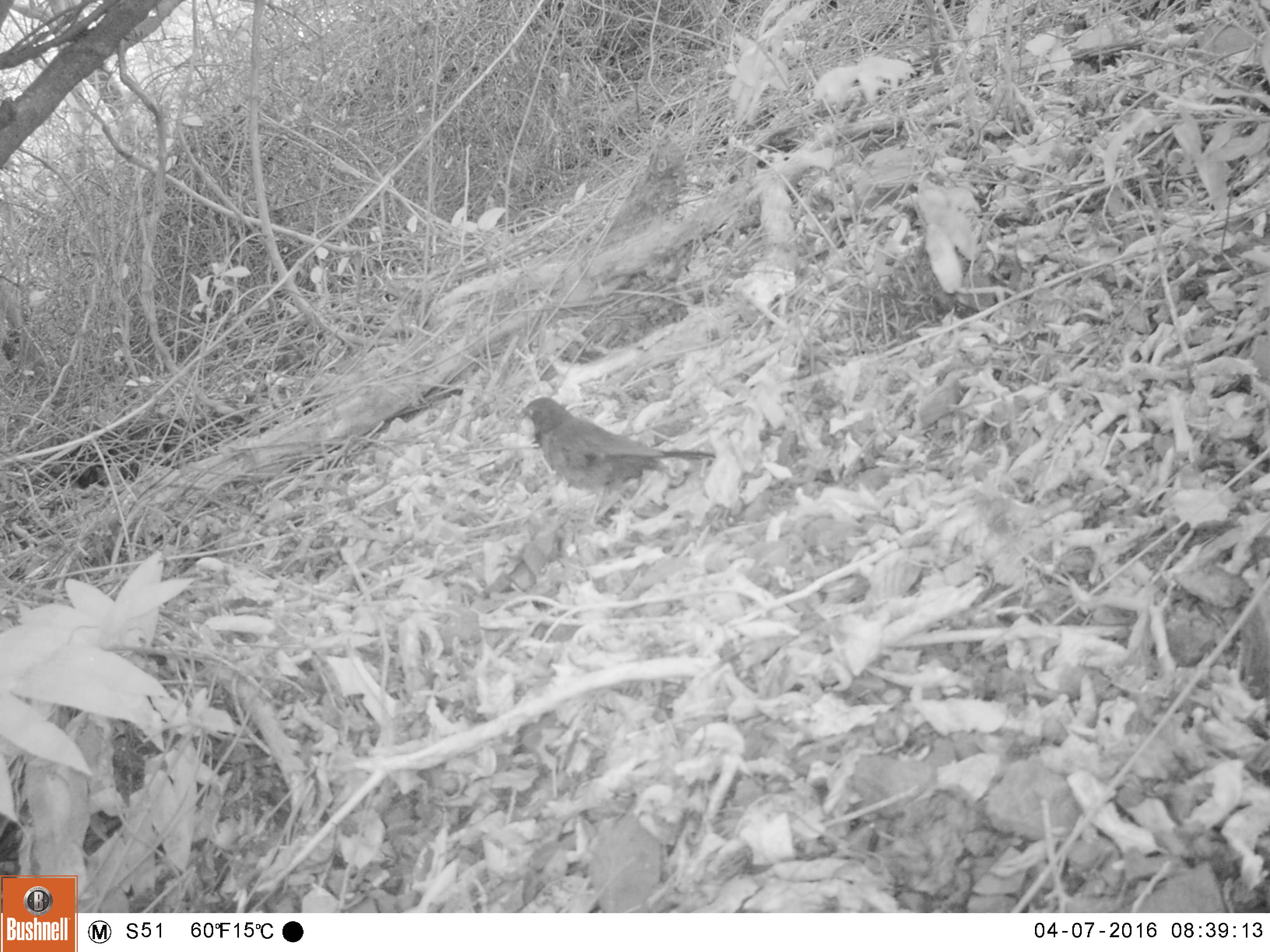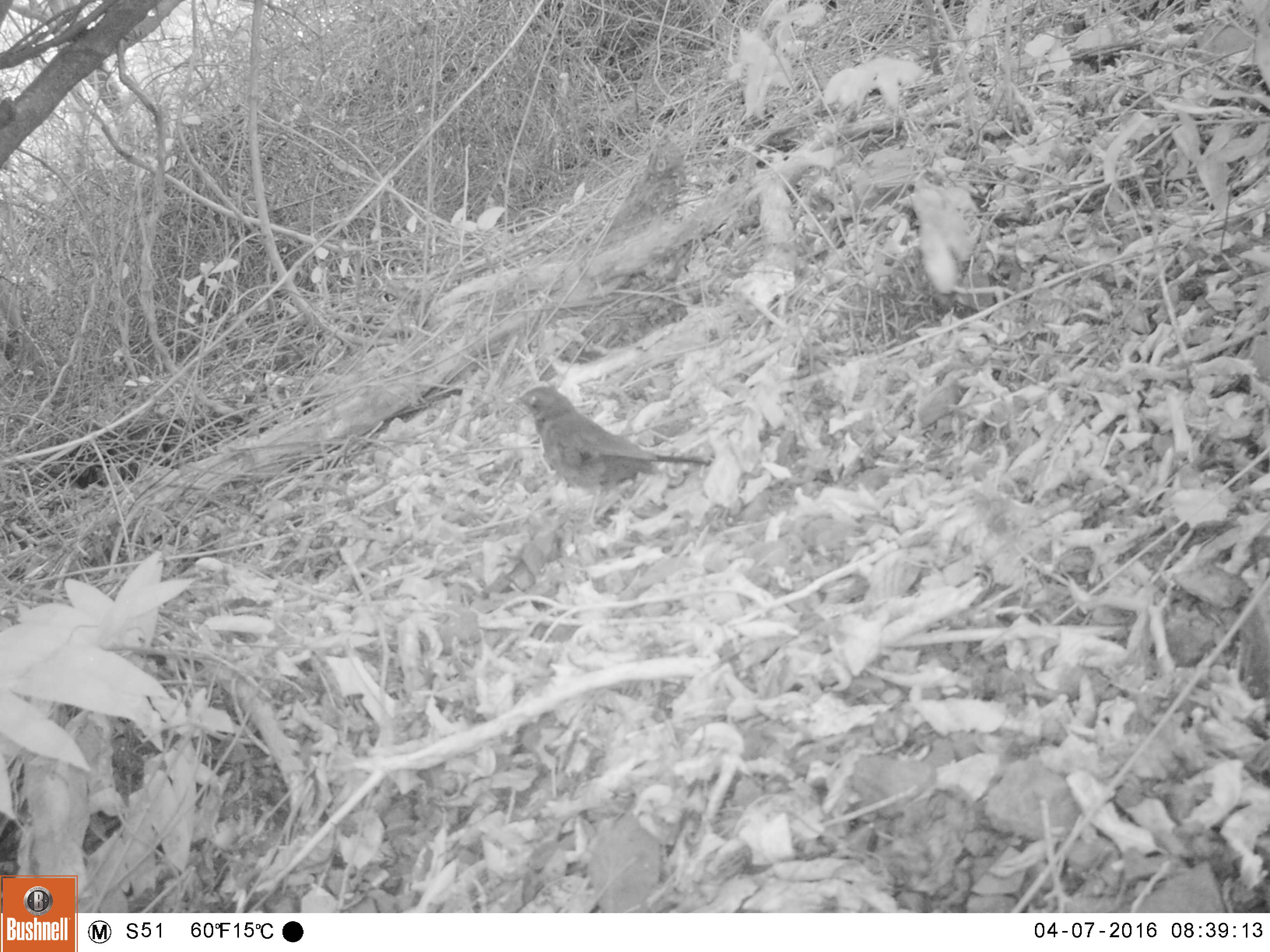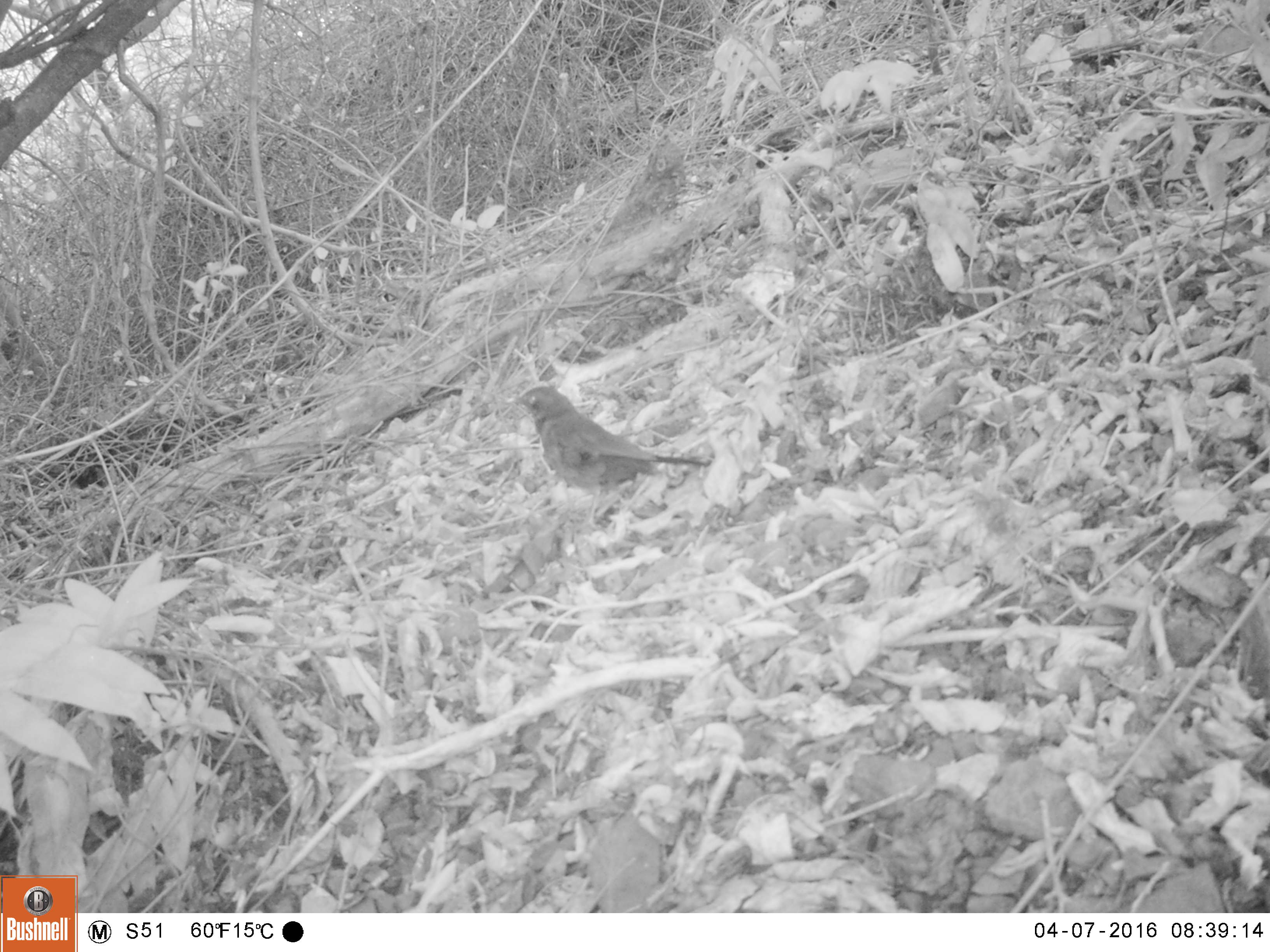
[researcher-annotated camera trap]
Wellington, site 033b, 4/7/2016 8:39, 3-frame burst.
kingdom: Animalia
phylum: Chordata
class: Aves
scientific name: Aves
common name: bird